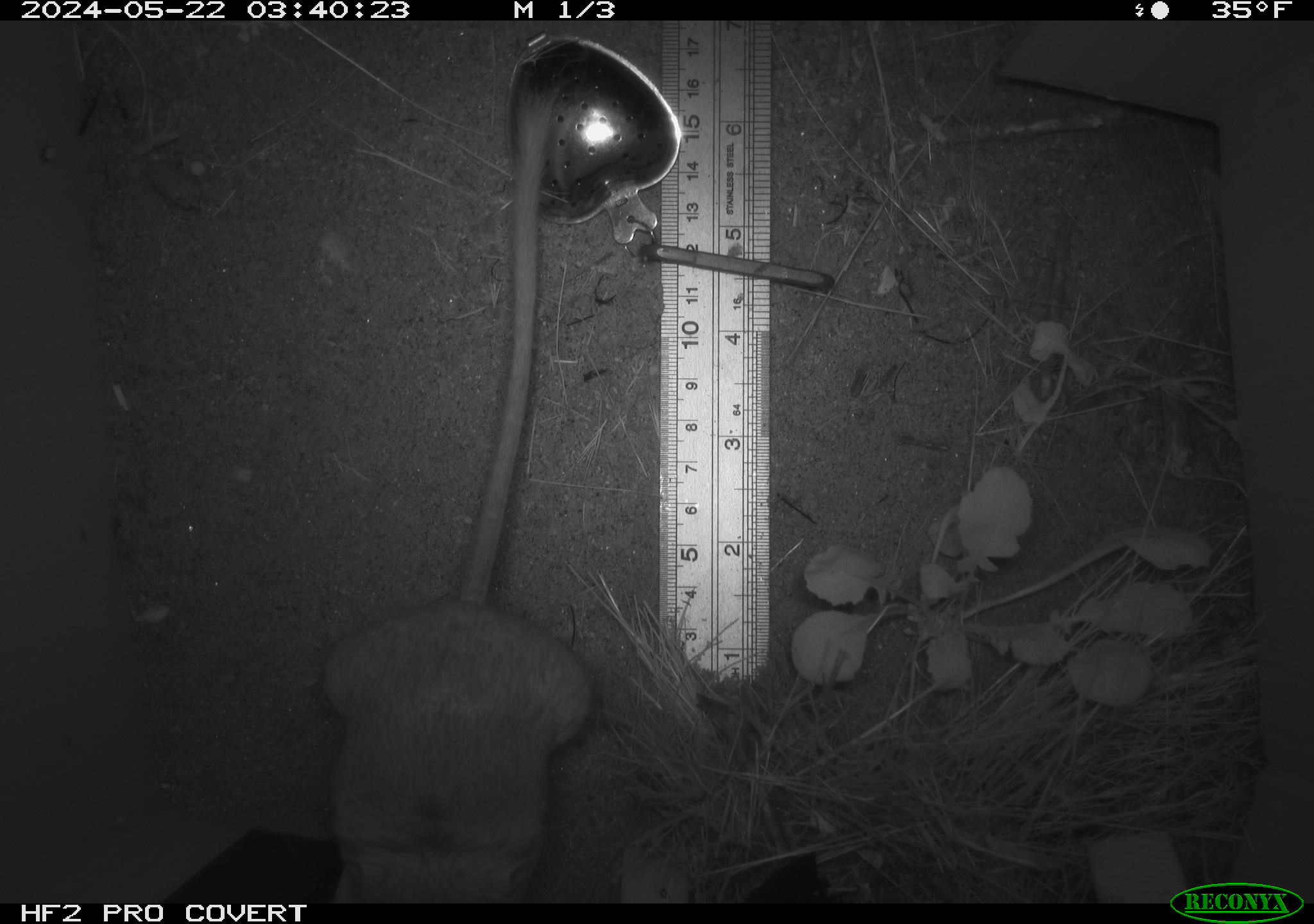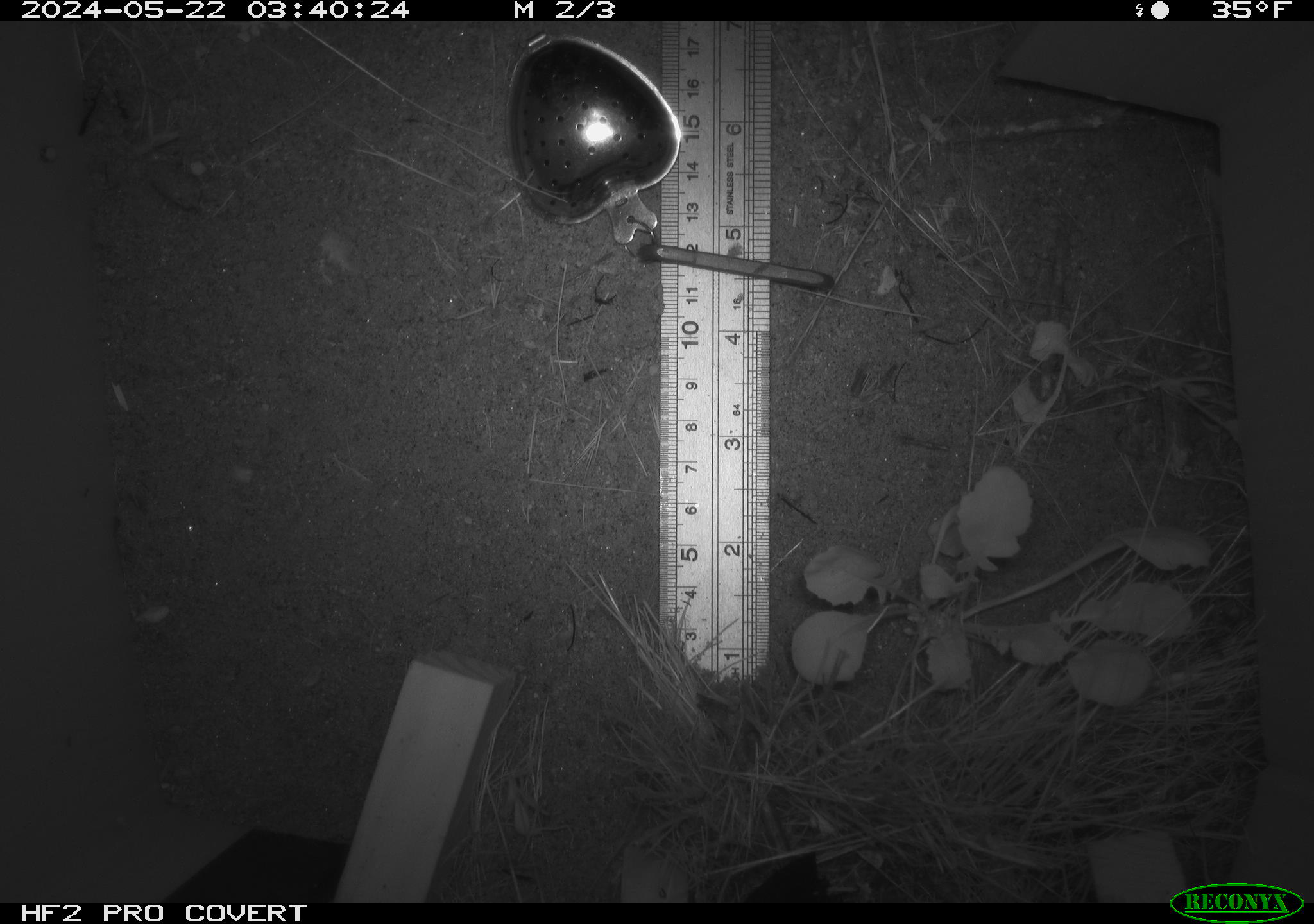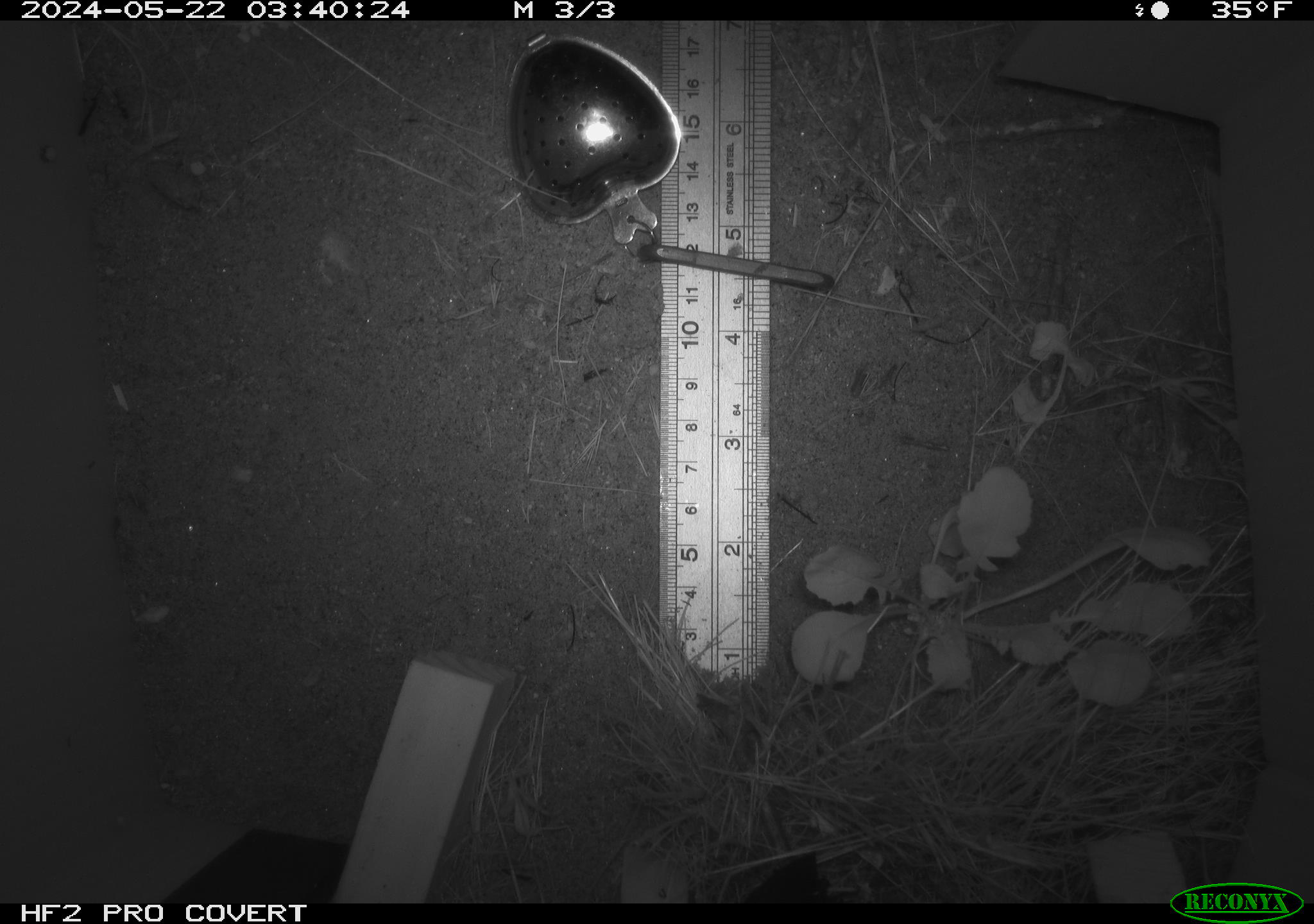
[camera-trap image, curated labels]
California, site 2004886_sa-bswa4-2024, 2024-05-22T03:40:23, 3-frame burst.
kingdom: Animalia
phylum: Chordata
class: Mammalia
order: Rodentia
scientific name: Rodentia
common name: rodent